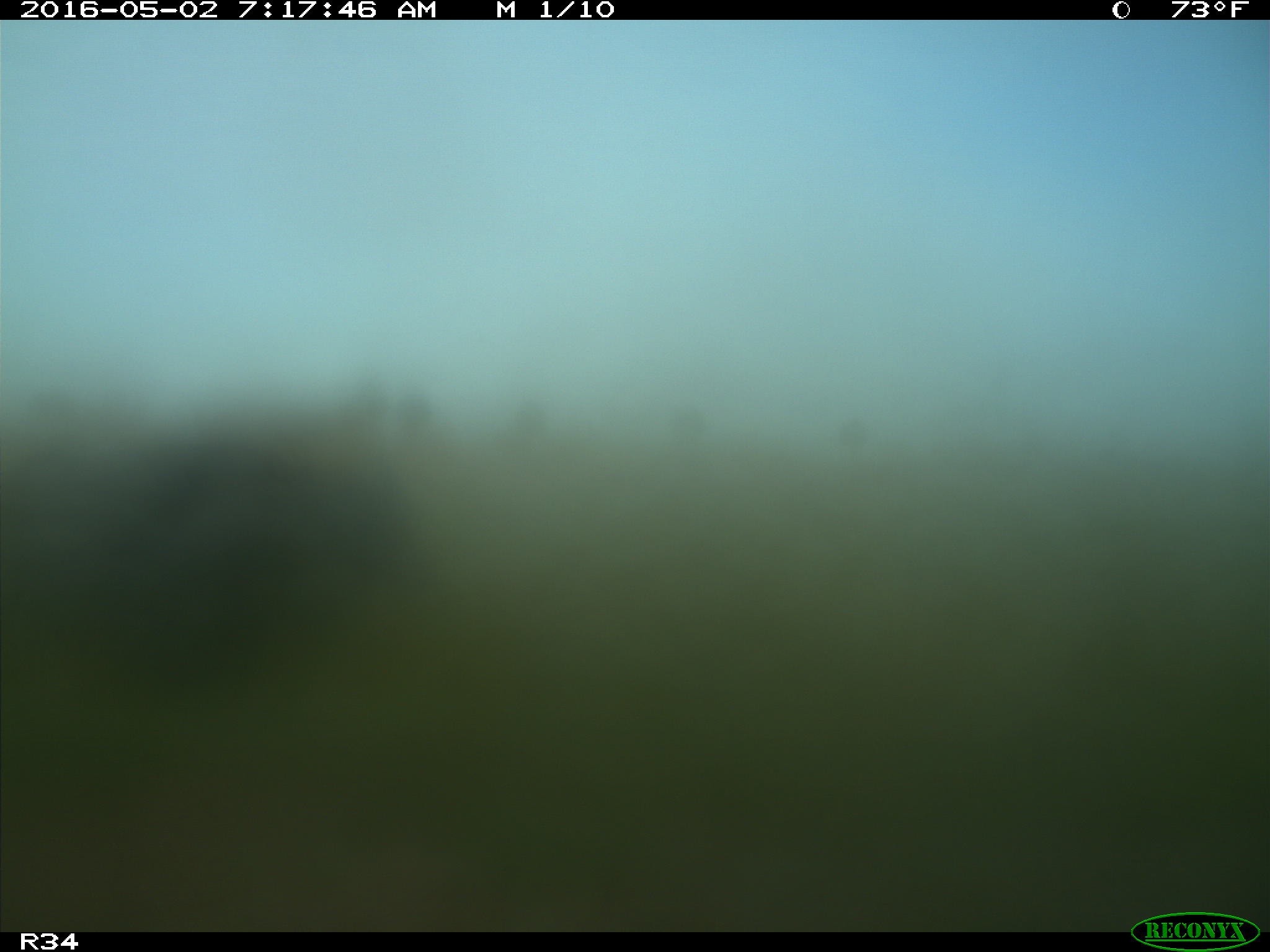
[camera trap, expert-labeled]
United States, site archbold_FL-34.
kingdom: Animalia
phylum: Chordata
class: Mammalia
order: Artiodactyla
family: Bovidae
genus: Bos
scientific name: Bos taurus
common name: domestic cow